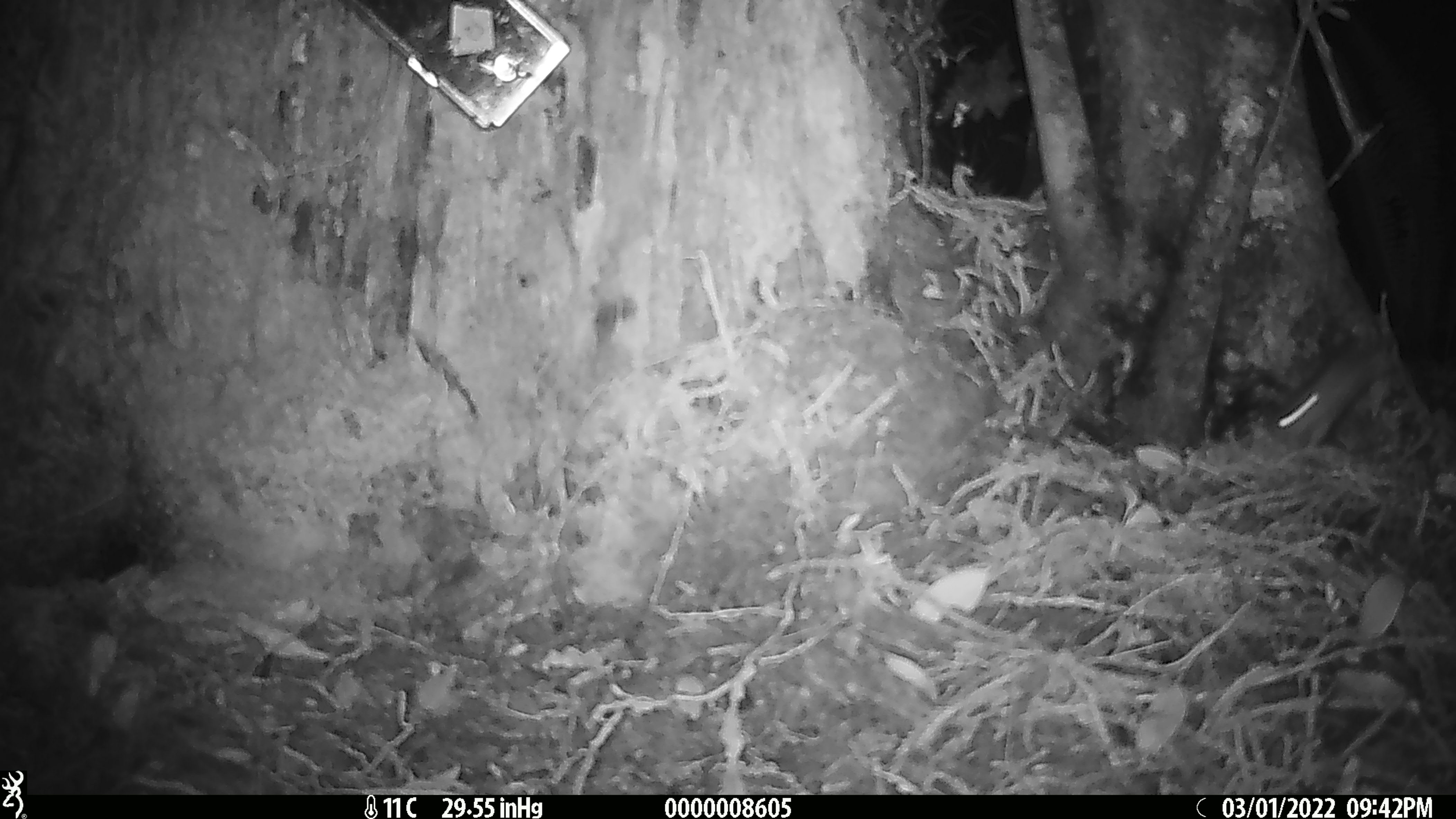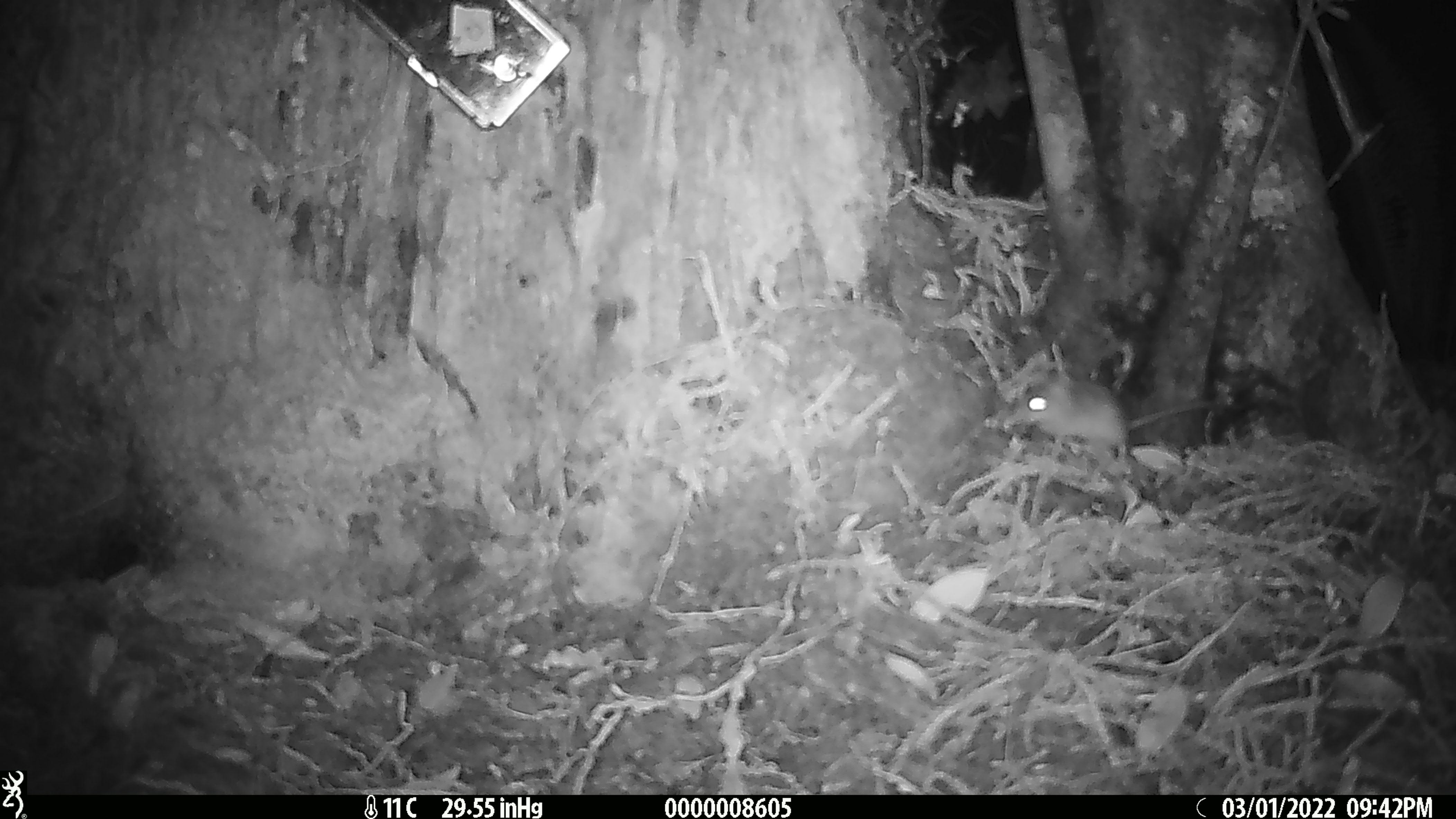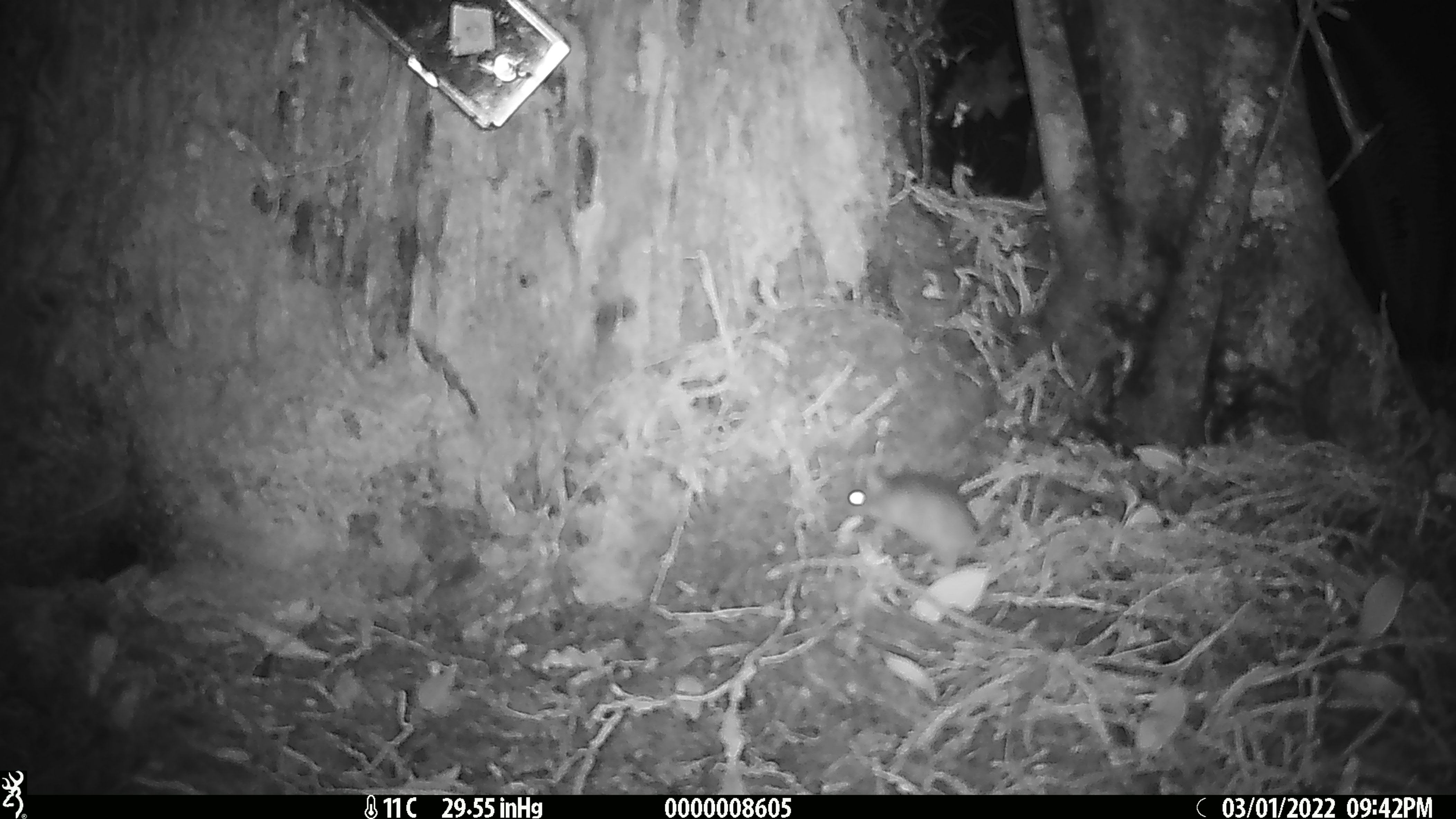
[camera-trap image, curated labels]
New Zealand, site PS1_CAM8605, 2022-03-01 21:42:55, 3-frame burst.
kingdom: Animalia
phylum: Chordata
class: Mammalia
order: Rodentia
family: Muridae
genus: Mus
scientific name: Mus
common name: mouse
Mouse (Mus).